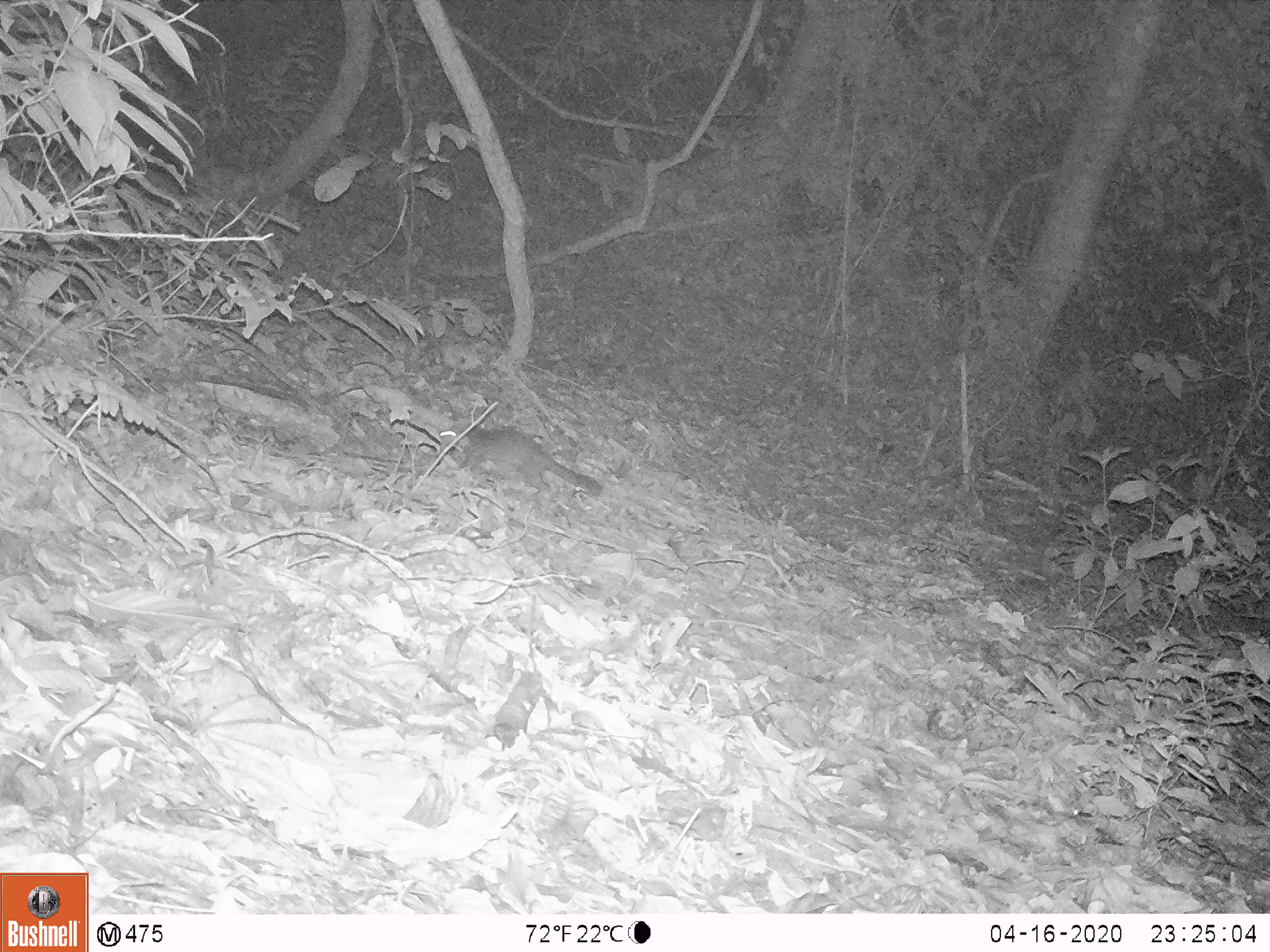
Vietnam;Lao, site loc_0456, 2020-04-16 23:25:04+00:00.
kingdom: Animalia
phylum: Chordata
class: Mammalia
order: Carnivora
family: Mustelidae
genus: Melogale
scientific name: Melogale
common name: ferret badger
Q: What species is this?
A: Ferret badger (Melogale).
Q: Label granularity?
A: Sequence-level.